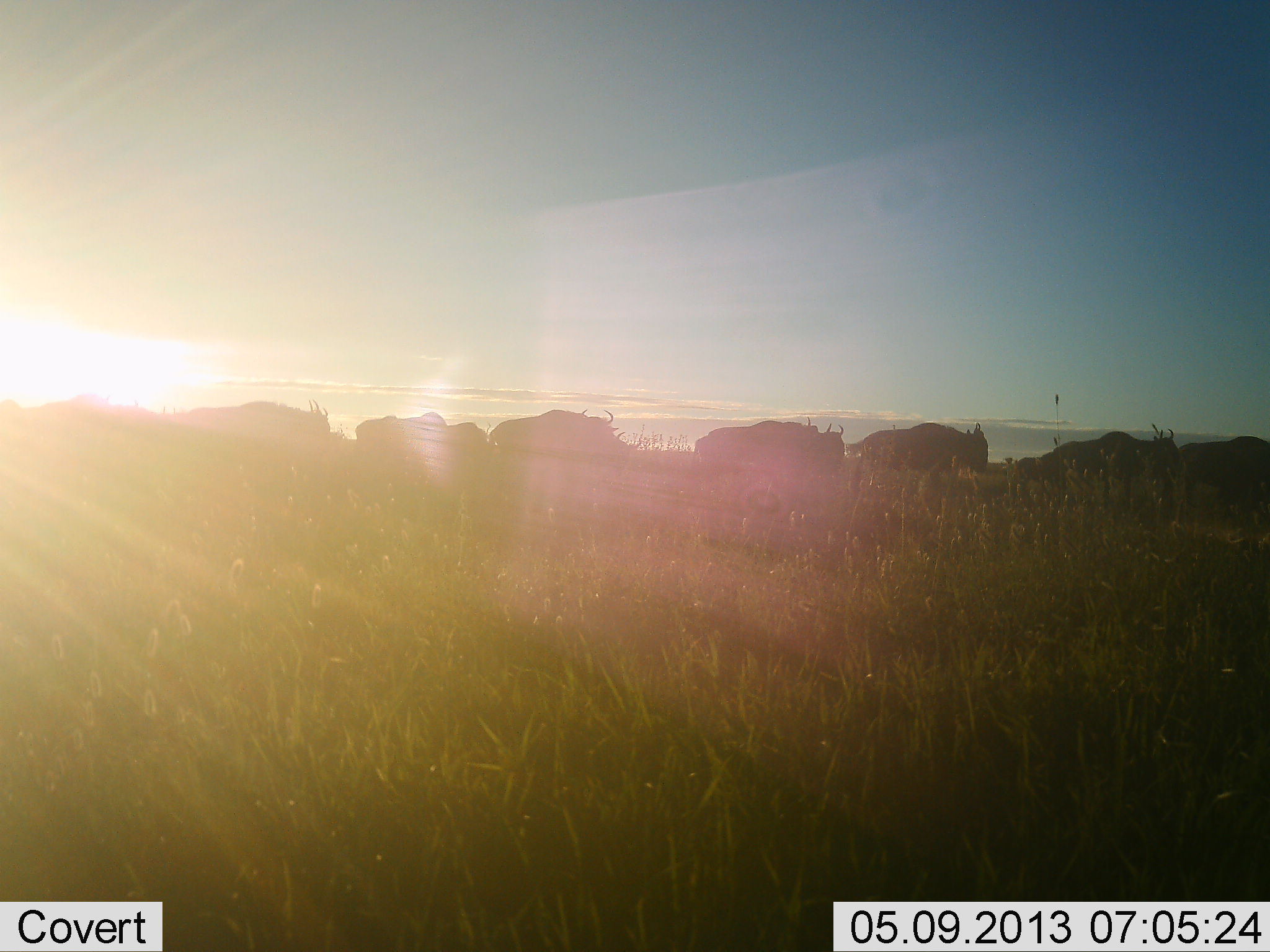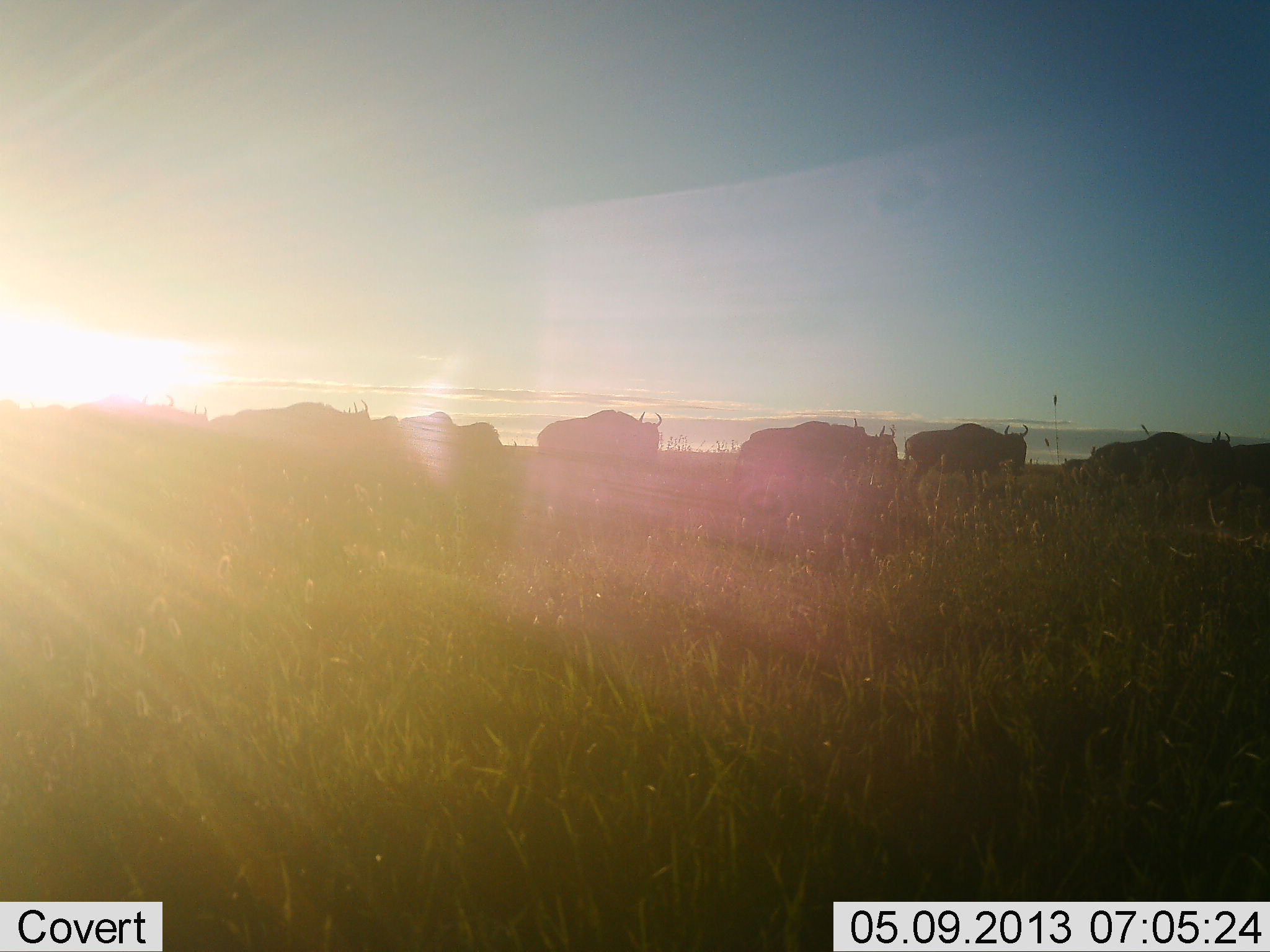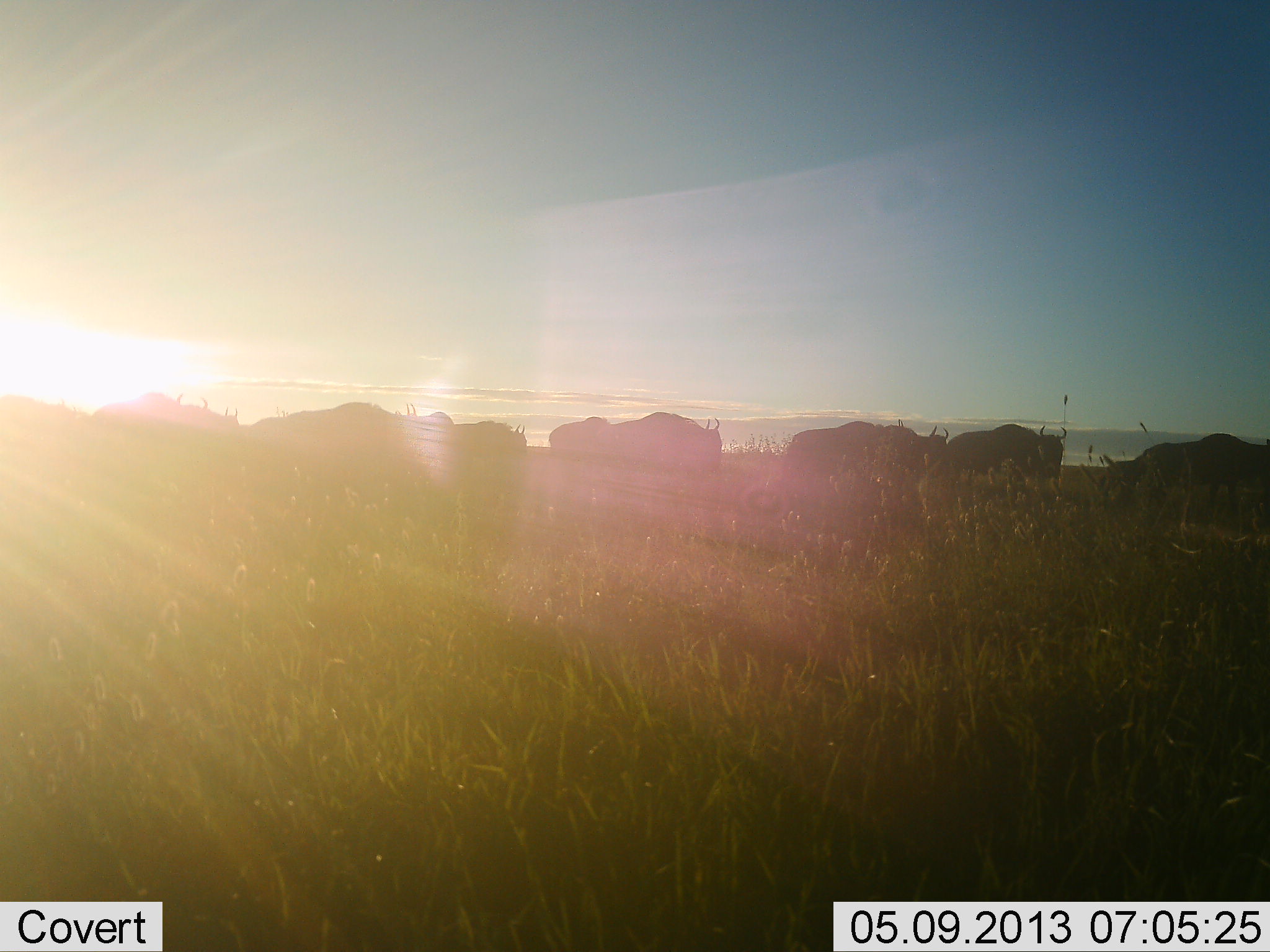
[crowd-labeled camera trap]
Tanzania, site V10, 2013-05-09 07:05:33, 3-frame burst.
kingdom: Animalia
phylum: Chordata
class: Mammalia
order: Artiodactyla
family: Bovidae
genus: Connochaetes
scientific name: Connochaetes taurinus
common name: blue wildebeest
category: wildebeest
Wildebeest (blue wildebeest) (Connochaetes taurinus), count 11-50. Behavior (volunteer vote fractions): standing 8%, resting 0%, moving 96%, interacting 0%. Young present (vote fraction): 0%. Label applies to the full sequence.